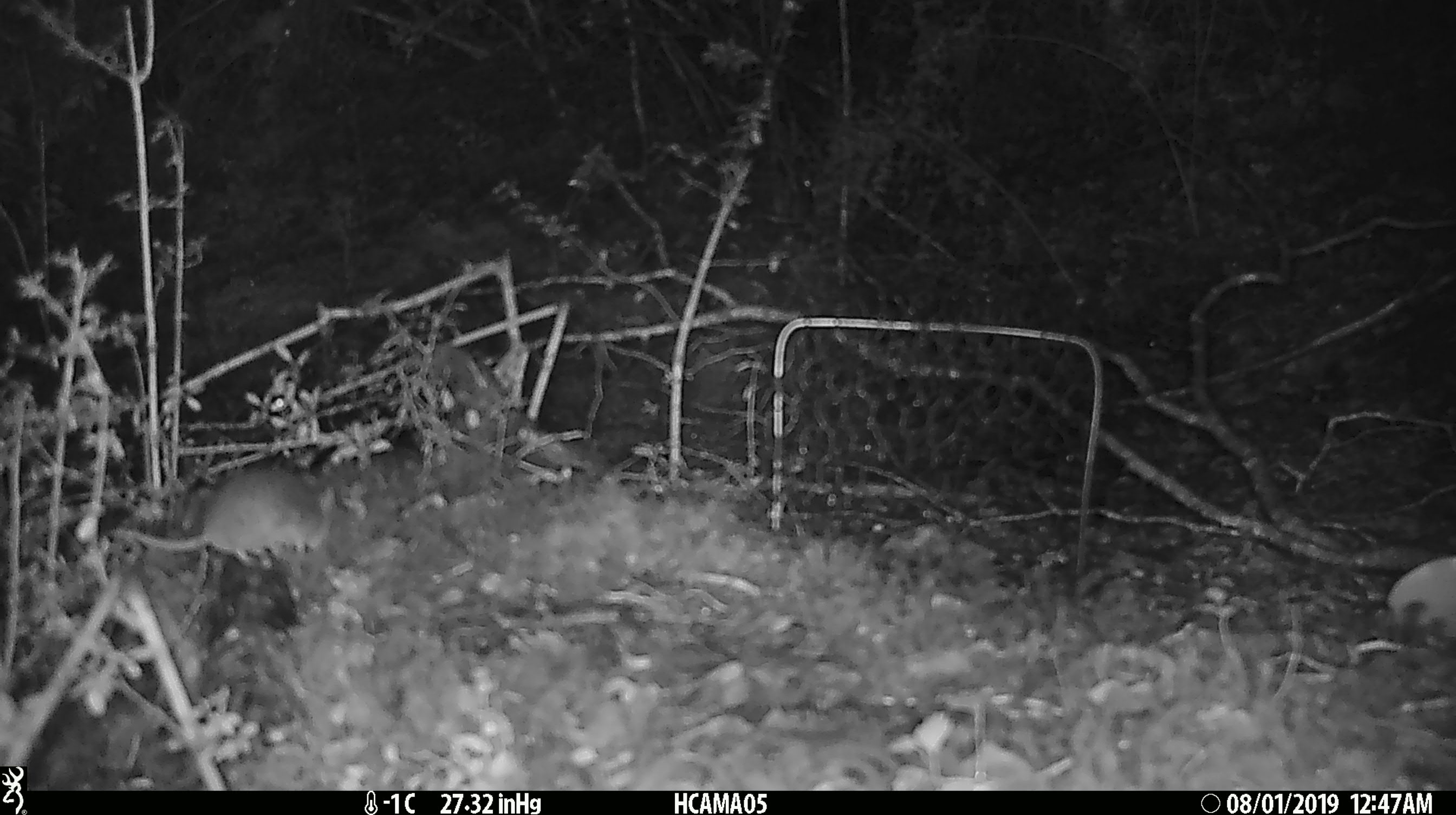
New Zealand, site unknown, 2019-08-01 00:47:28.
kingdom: Animalia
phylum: Chordata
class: Mammalia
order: Rodentia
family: Muridae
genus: Mus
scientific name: Mus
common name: mouse